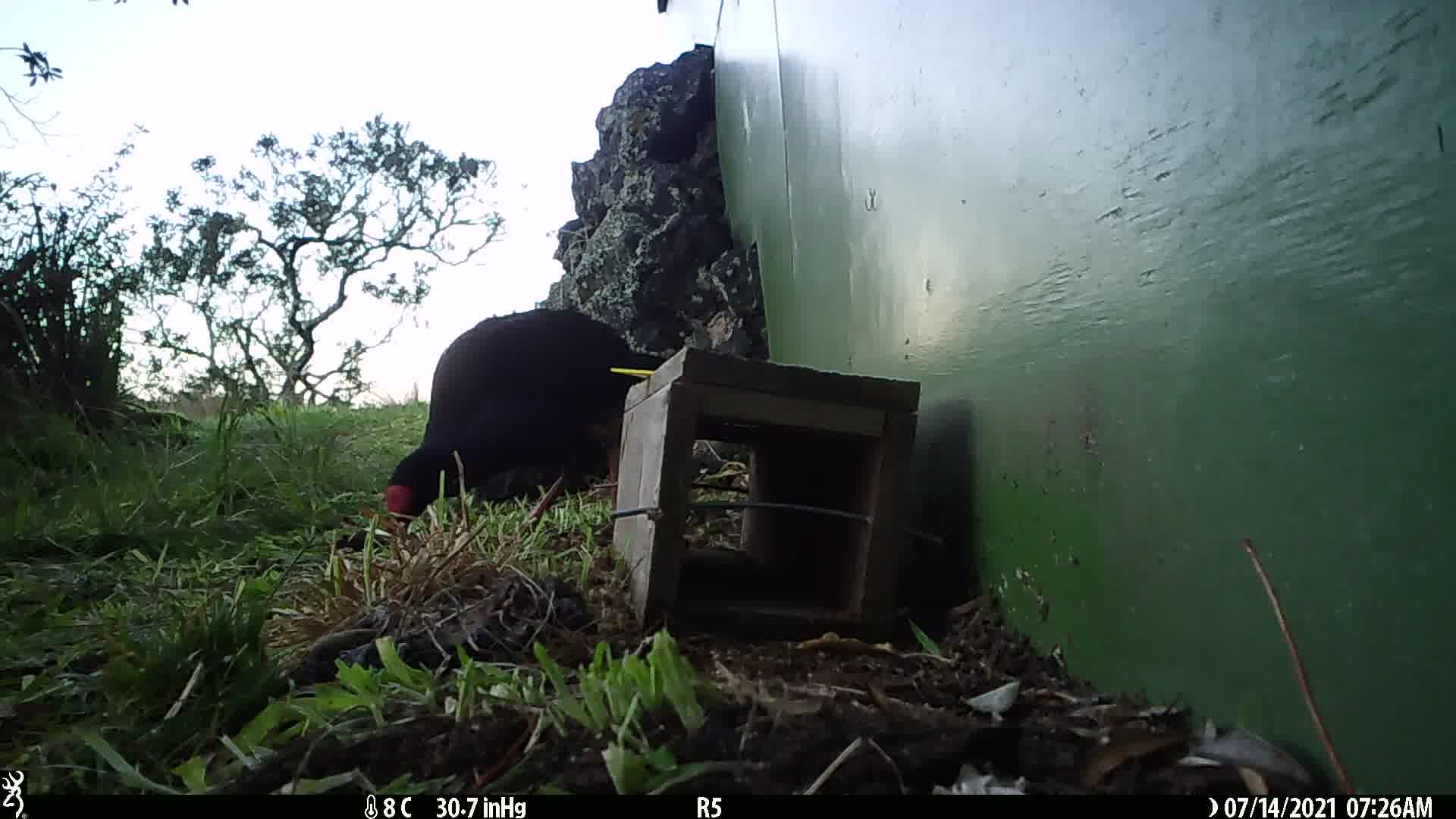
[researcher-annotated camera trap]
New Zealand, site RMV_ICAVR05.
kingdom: Animalia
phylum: Chordata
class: Aves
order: Gruiformes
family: Rallidae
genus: Porphyrio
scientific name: Porphyrio melanotus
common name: australasian swamphen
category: pukeko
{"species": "pukeko (australasian swamphen) (Porphyrio melanotus)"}